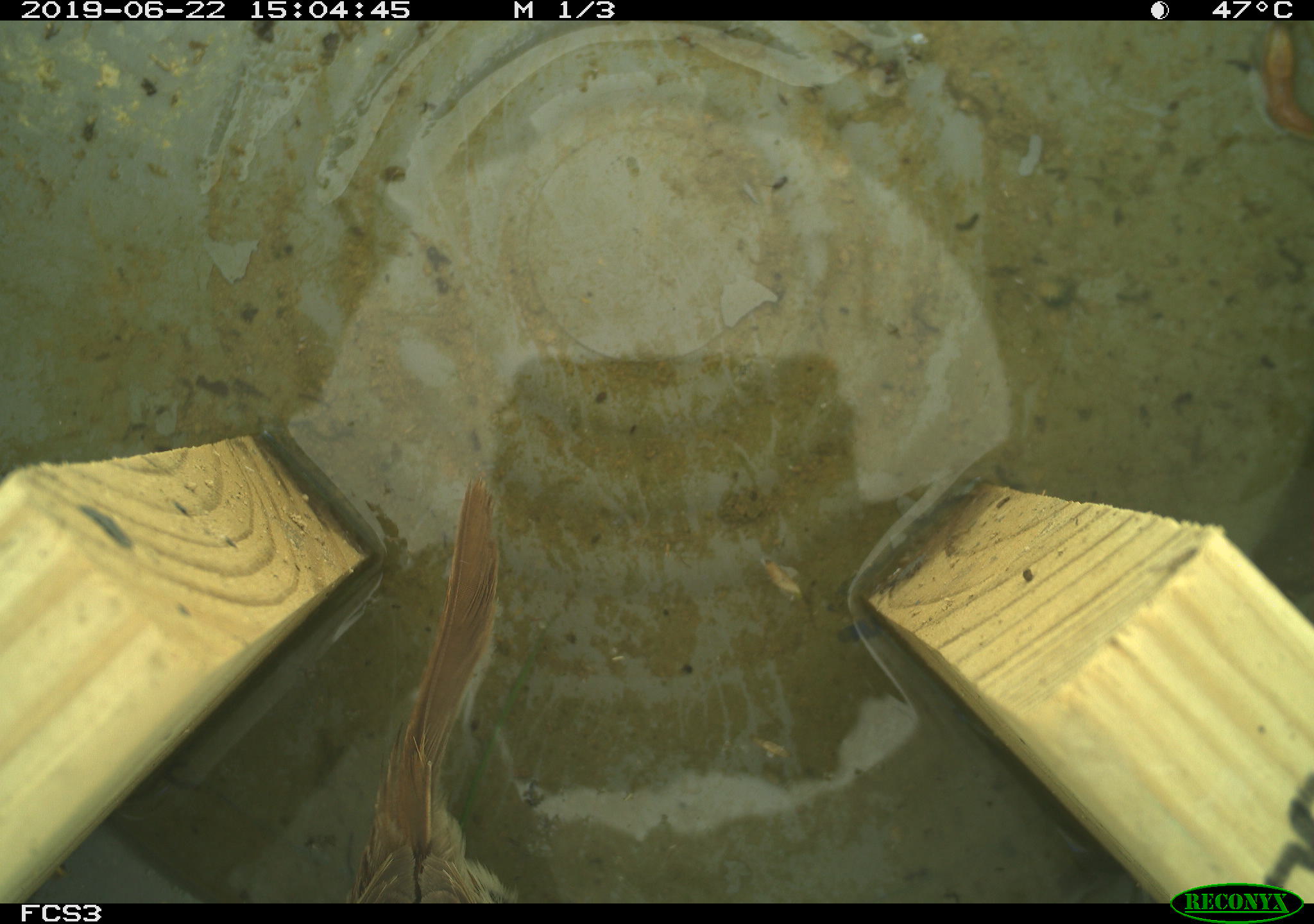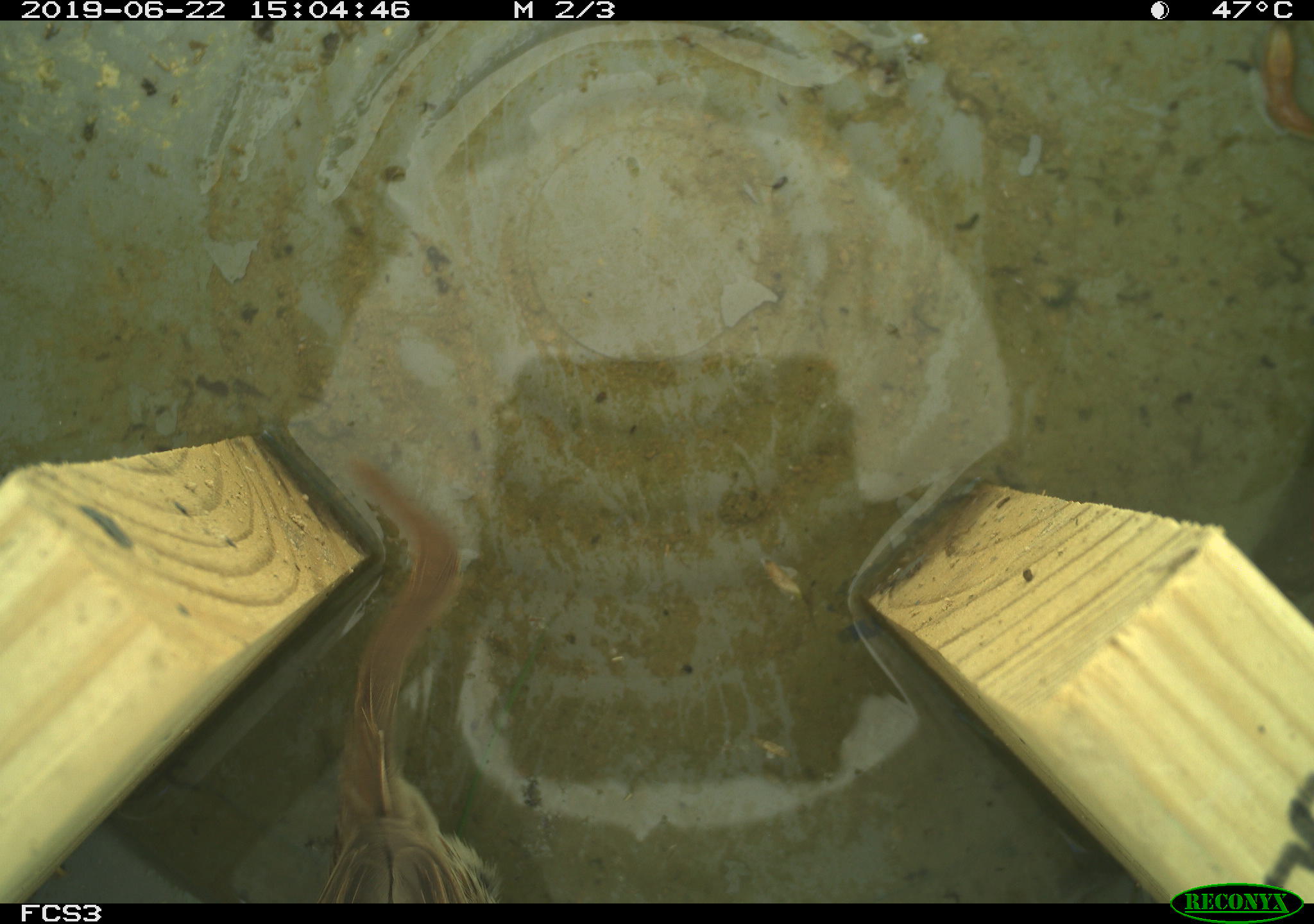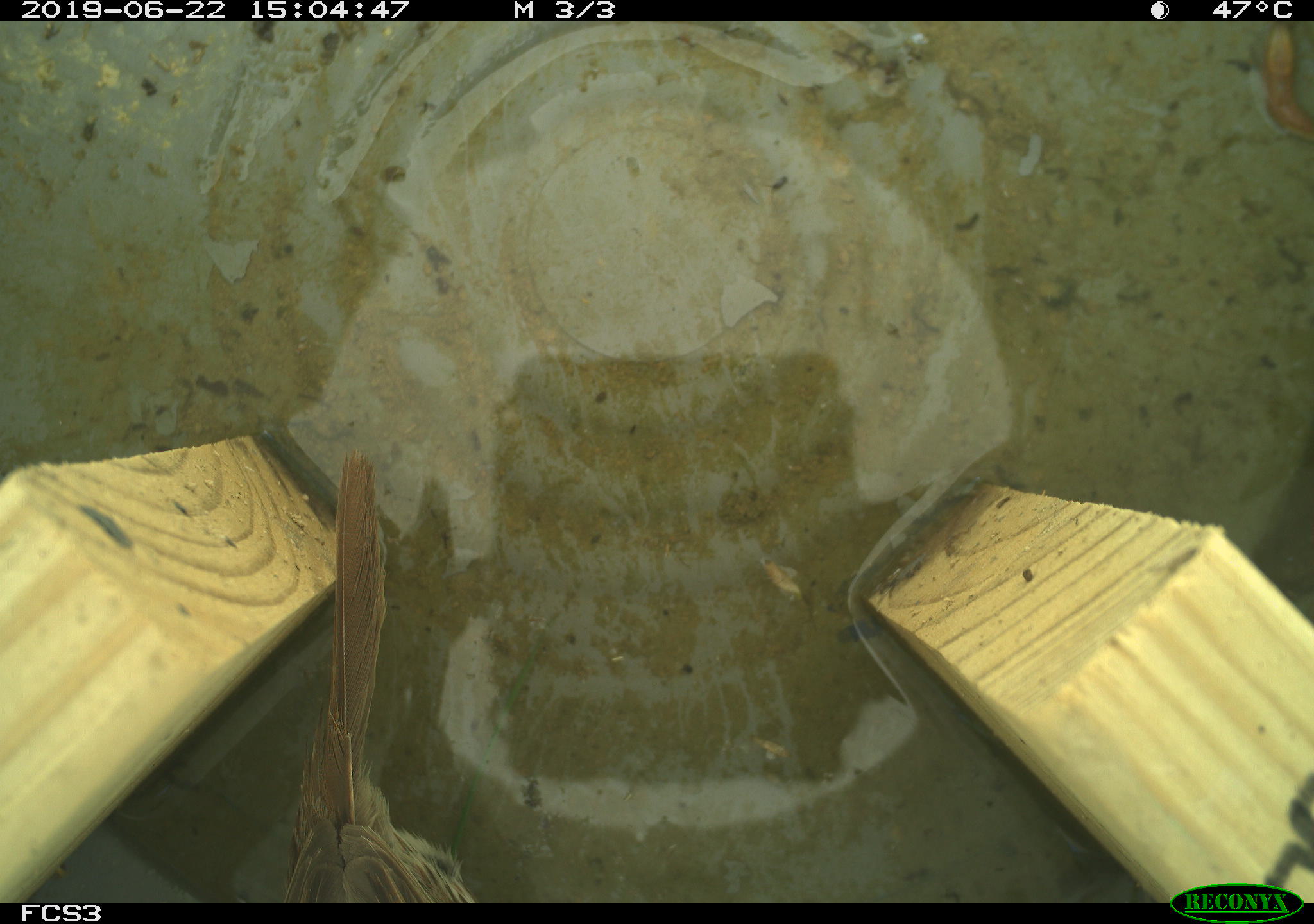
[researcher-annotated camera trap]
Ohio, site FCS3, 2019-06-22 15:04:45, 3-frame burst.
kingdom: Animalia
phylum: Chordata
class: Aves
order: Passeriformes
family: Passerellidae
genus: Melospiza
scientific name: Melospiza melodia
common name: song sparrow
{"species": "song sparrow (Melospiza melodia)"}